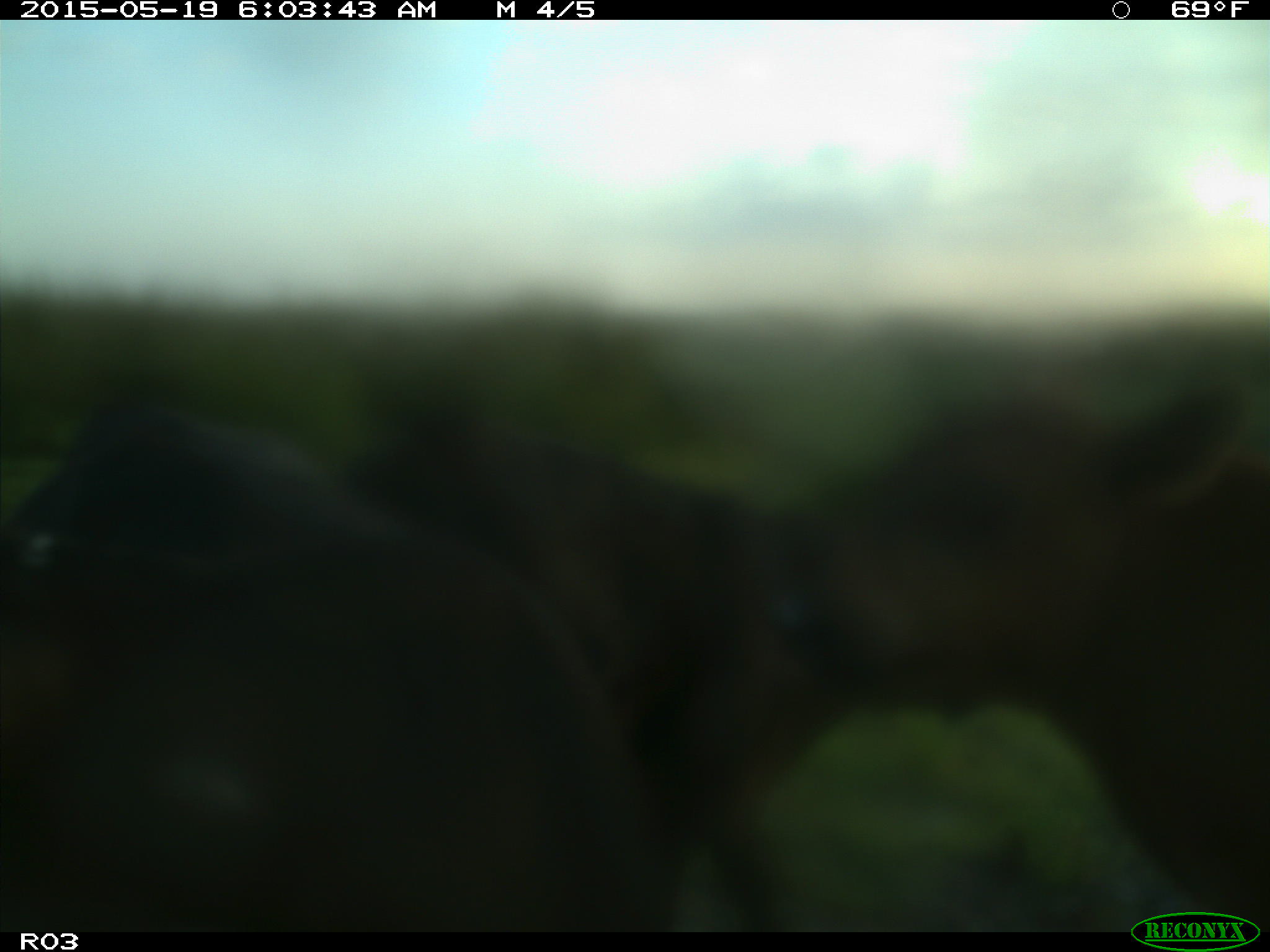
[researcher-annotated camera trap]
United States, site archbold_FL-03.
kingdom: Animalia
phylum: Chordata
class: Mammalia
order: Artiodactyla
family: Bovidae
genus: Bos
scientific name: Bos taurus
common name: domestic cow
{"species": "Bos taurus (domestic cow)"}